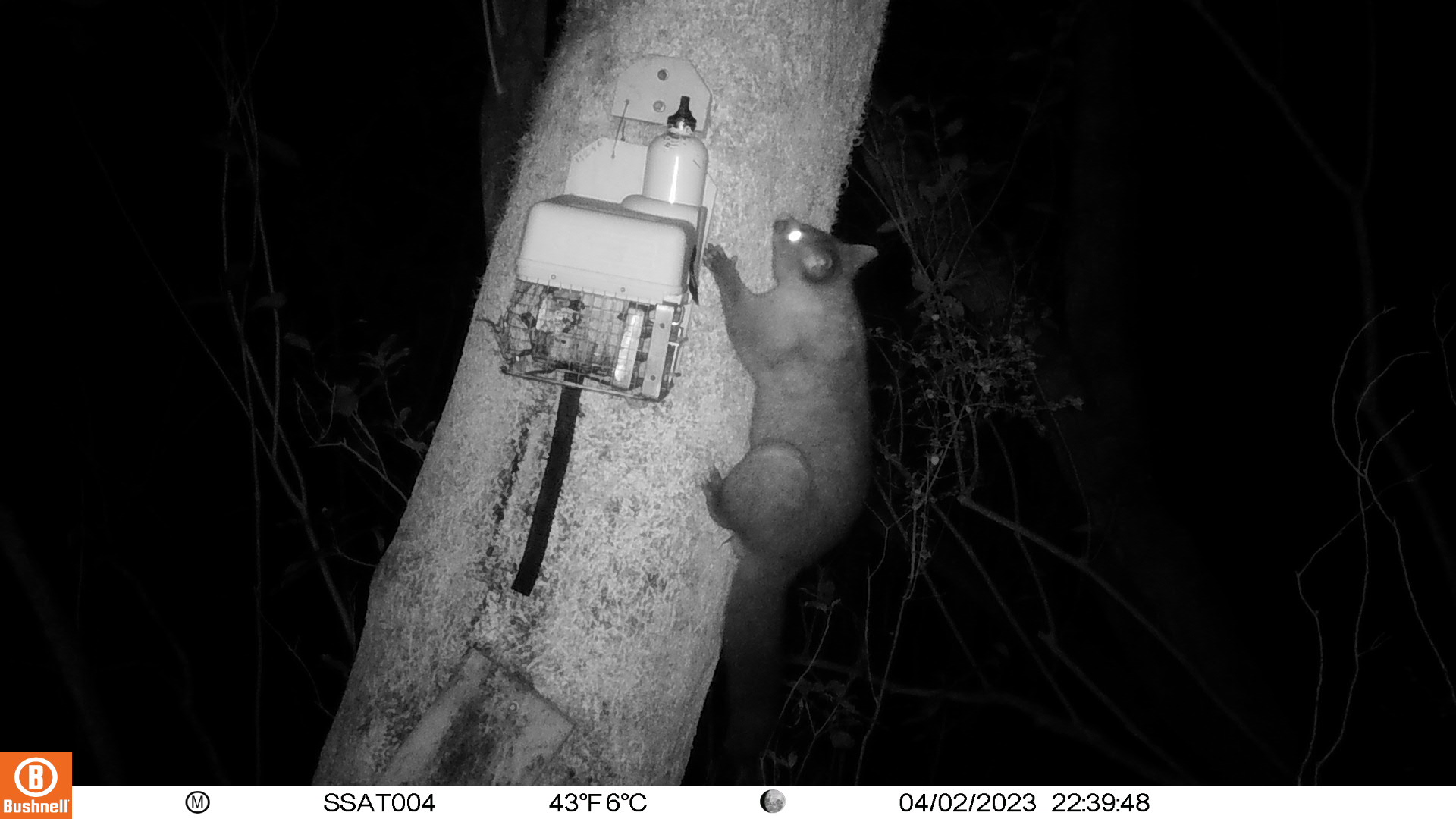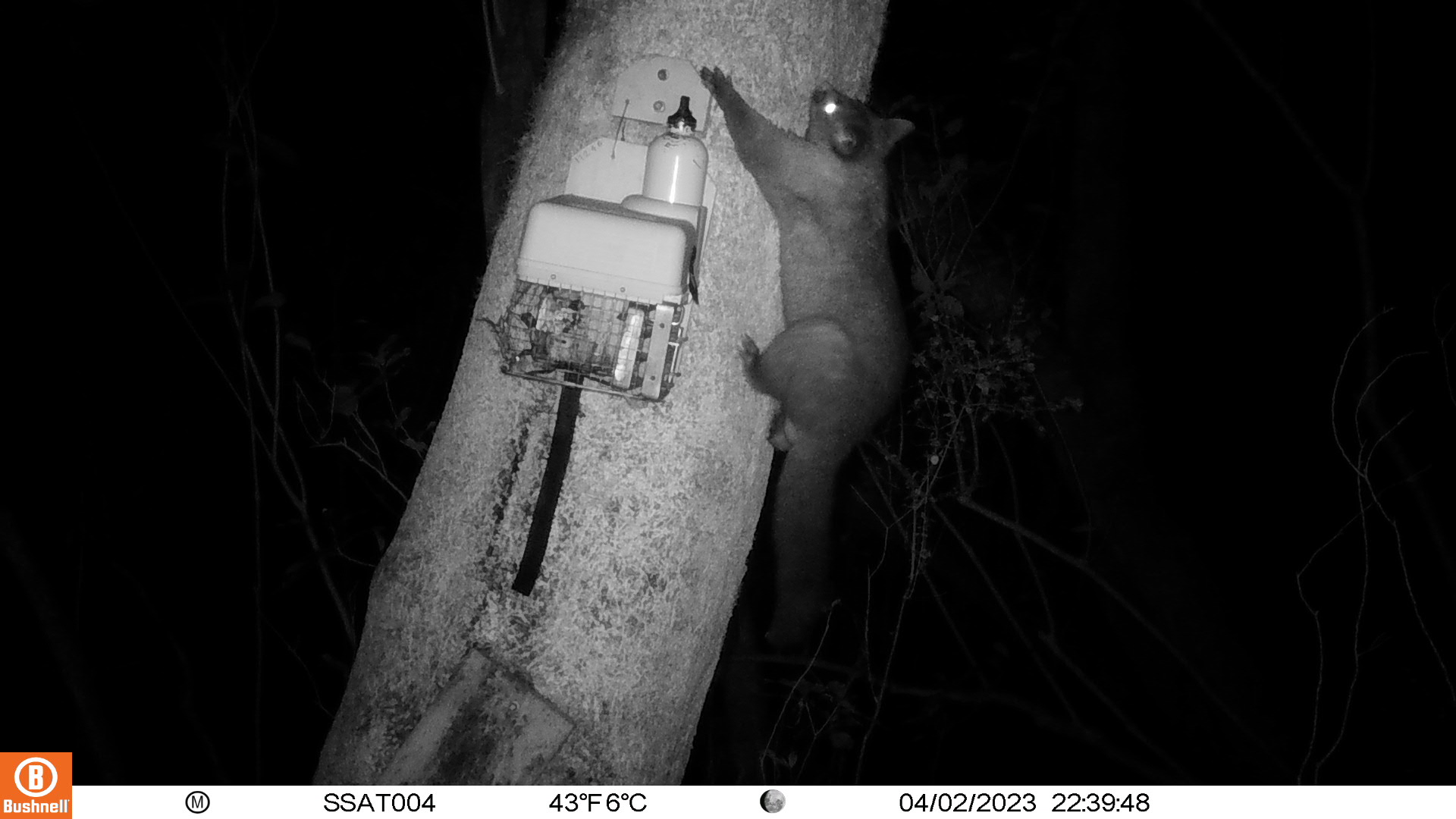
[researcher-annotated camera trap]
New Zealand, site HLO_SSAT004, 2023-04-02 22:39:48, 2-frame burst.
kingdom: Animalia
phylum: Chordata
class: Mammalia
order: Diprotodontia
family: Phalangeridae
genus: Trichosurus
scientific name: Trichosurus vulpecula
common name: common brushtail possum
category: possum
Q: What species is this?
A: Possum (common brushtail possum) (Trichosurus vulpecula).